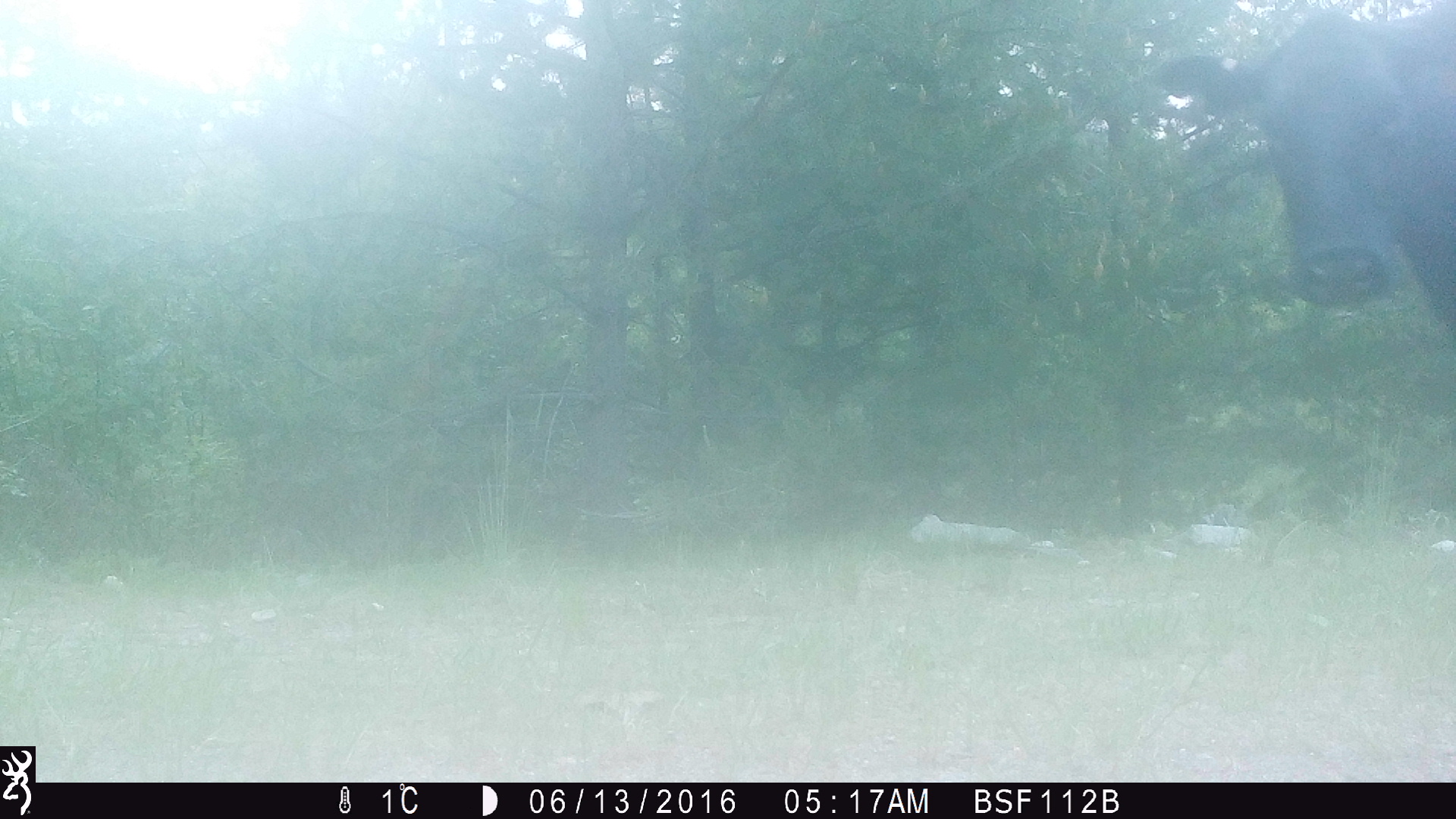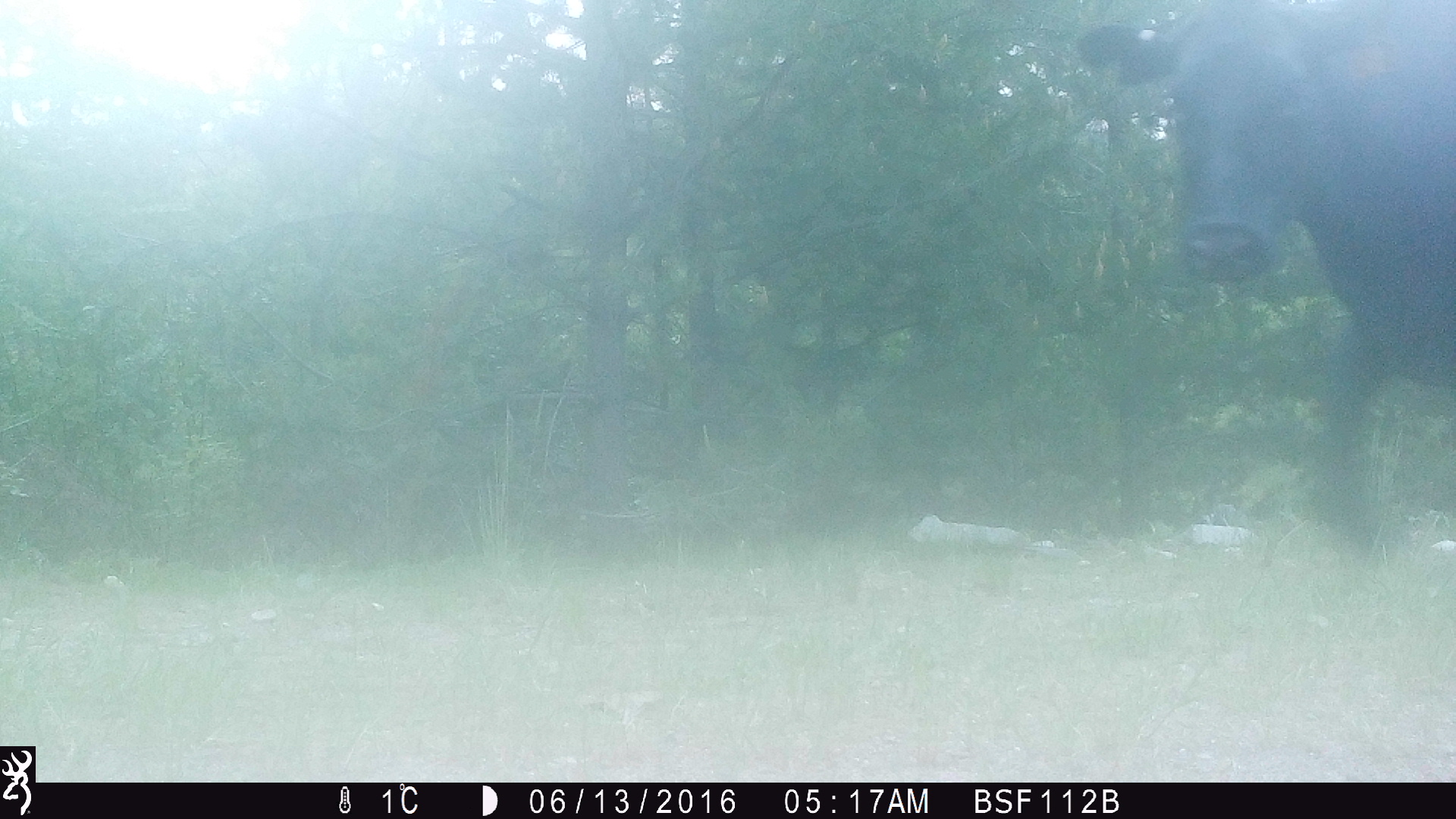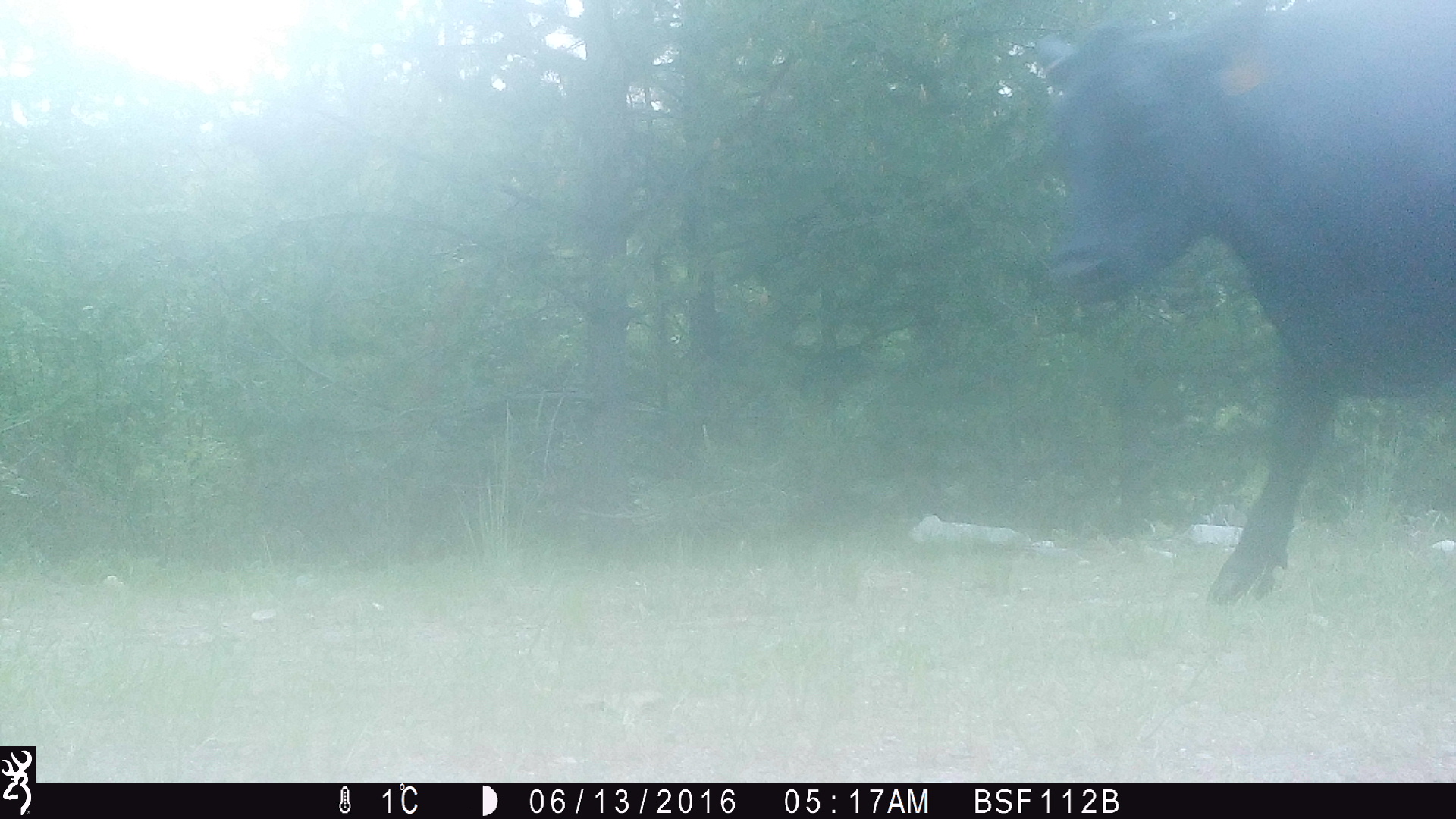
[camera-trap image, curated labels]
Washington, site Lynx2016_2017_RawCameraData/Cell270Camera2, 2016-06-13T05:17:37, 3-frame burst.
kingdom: Animalia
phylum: Chordata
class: Mammalia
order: Artiodactyla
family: Bovidae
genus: Bos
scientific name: Bos taurus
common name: domestic cattle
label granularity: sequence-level